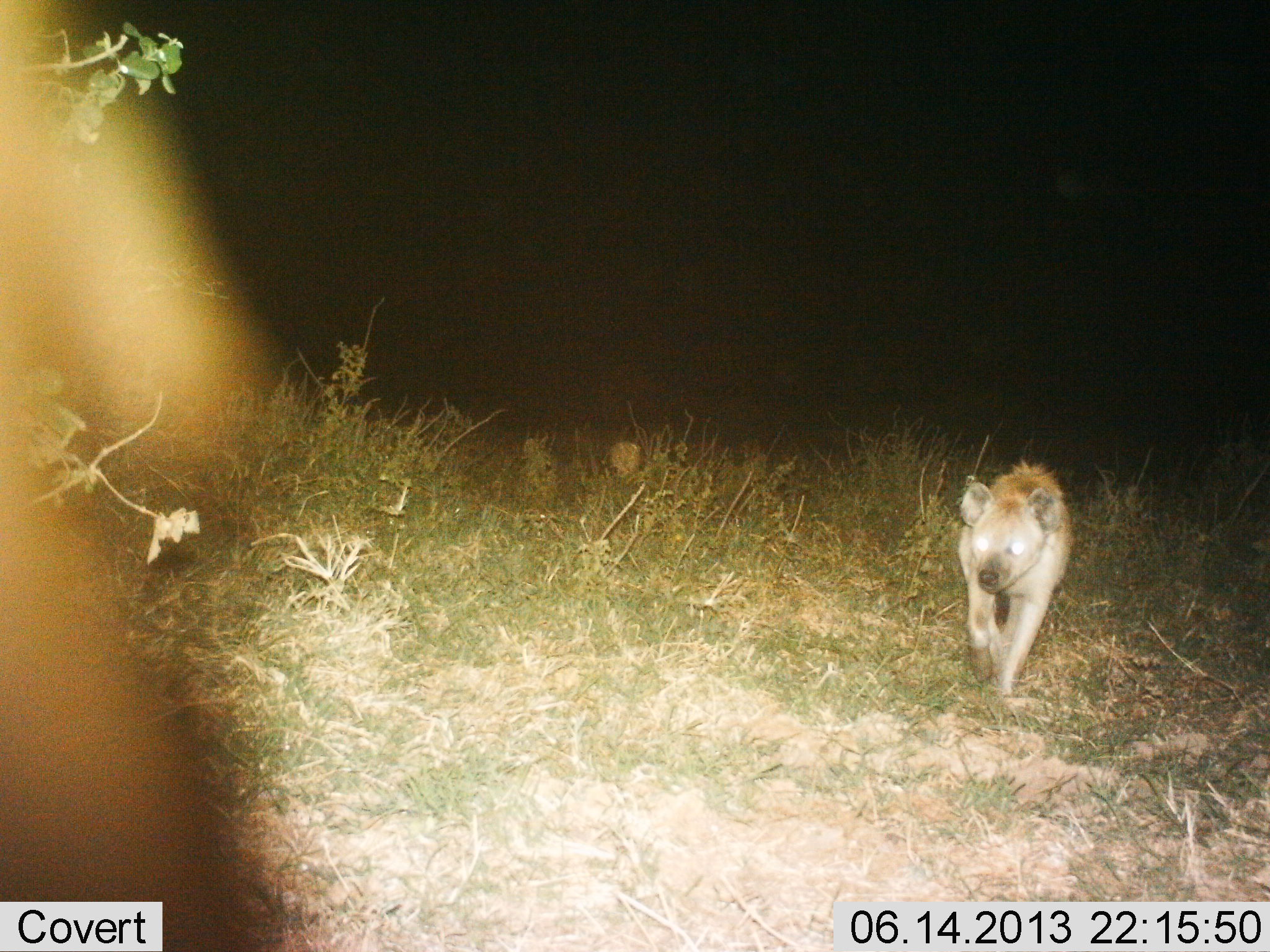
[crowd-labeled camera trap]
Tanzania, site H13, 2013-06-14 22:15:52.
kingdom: Animalia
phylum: Chordata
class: Mammalia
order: Carnivora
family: Hyaenidae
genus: Crocuta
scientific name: Crocuta crocuta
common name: spotted hyena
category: hyenaspotted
Hyenaspotted (spotted hyena) (Crocuta crocuta), count 1. Behavior (volunteer vote fractions): standing 10%, resting 0%, moving 90%, interacting 0%. Young present (vote fraction): 5%. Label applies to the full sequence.